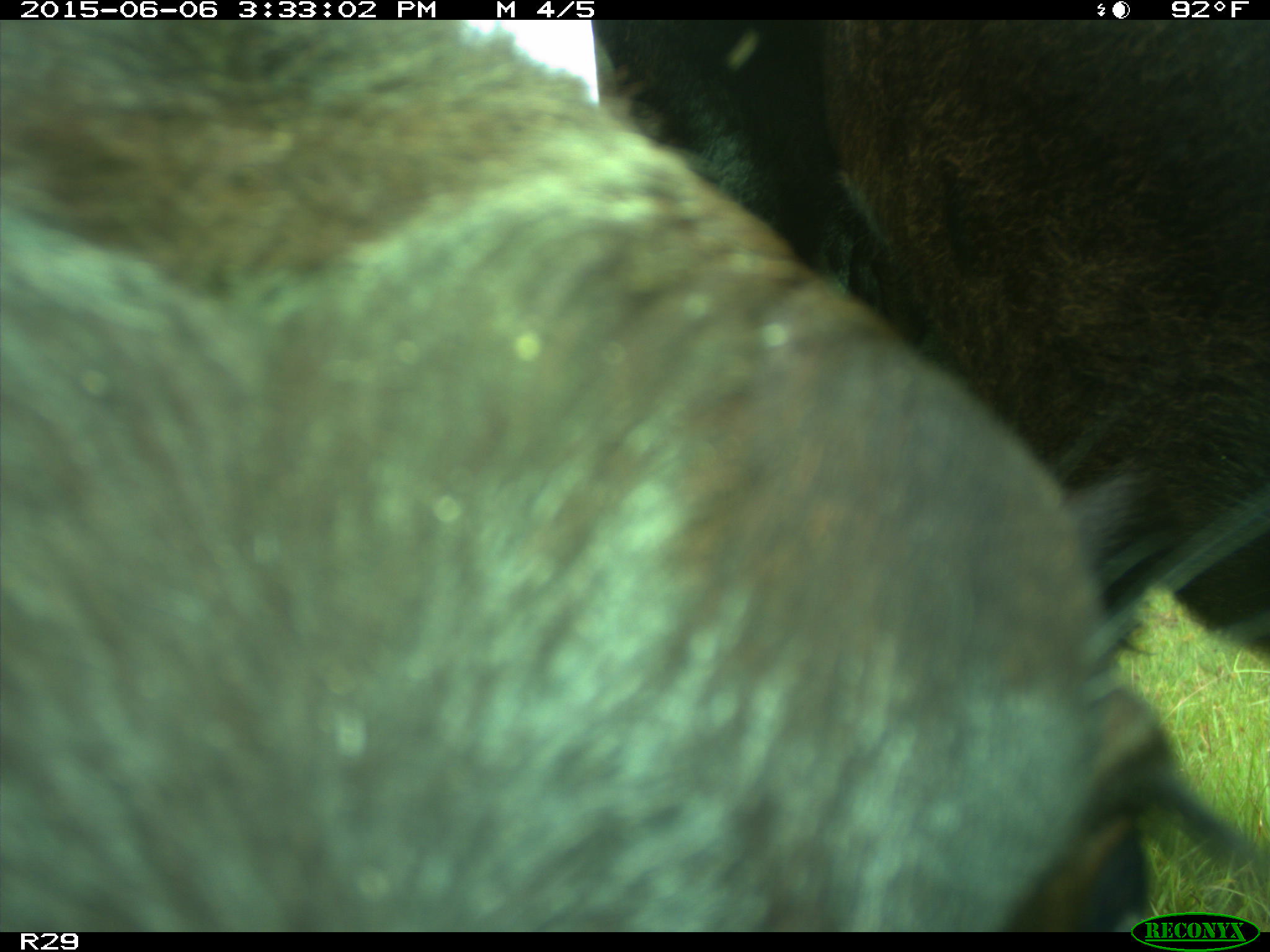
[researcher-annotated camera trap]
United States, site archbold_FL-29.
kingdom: Animalia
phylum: Chordata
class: Mammalia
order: Artiodactyla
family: Bovidae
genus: Bos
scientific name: Bos taurus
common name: domestic cow